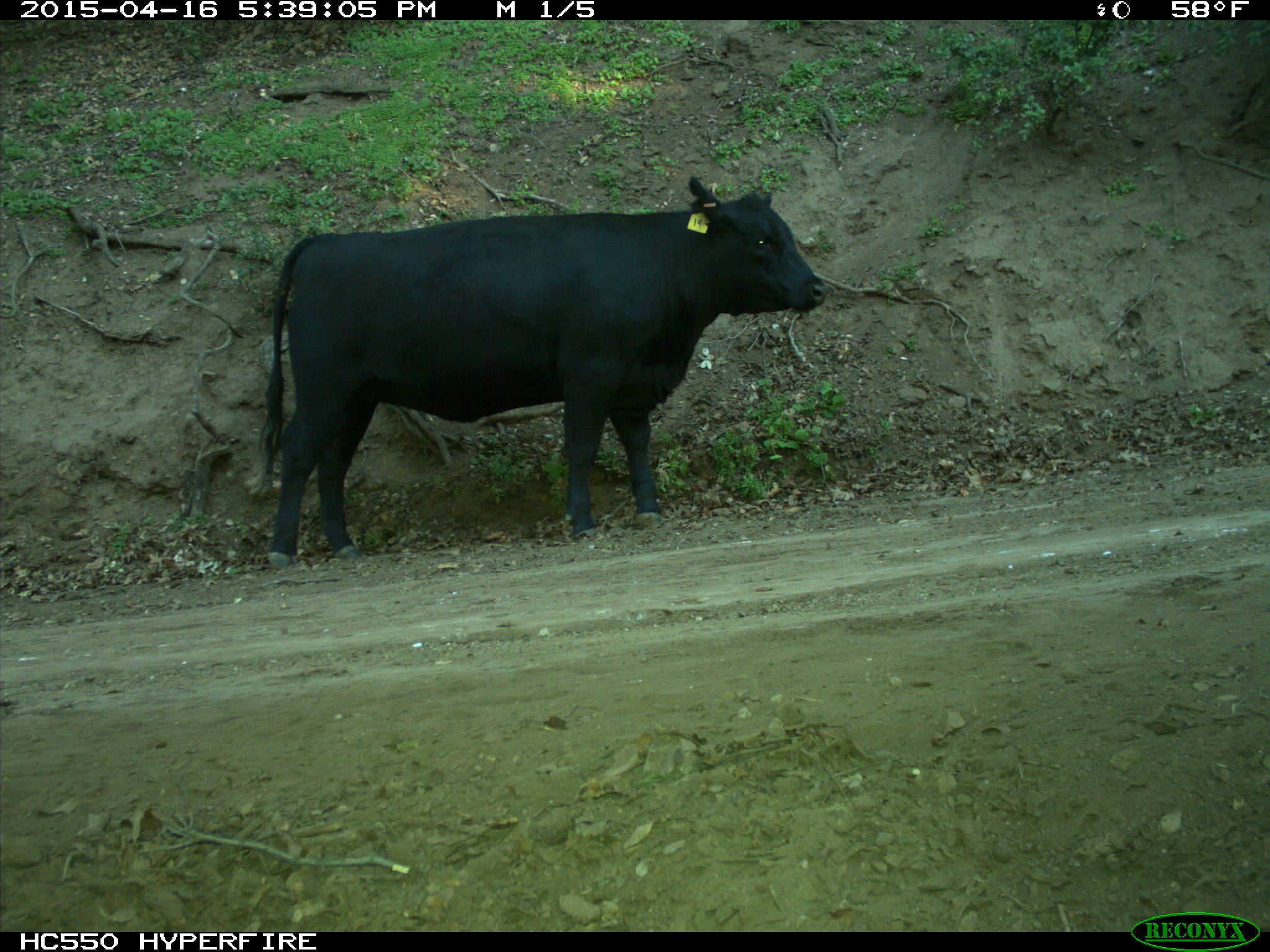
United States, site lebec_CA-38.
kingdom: Animalia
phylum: Chordata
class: Mammalia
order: Artiodactyla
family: Bovidae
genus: Bos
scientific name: Bos taurus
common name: domestic cow